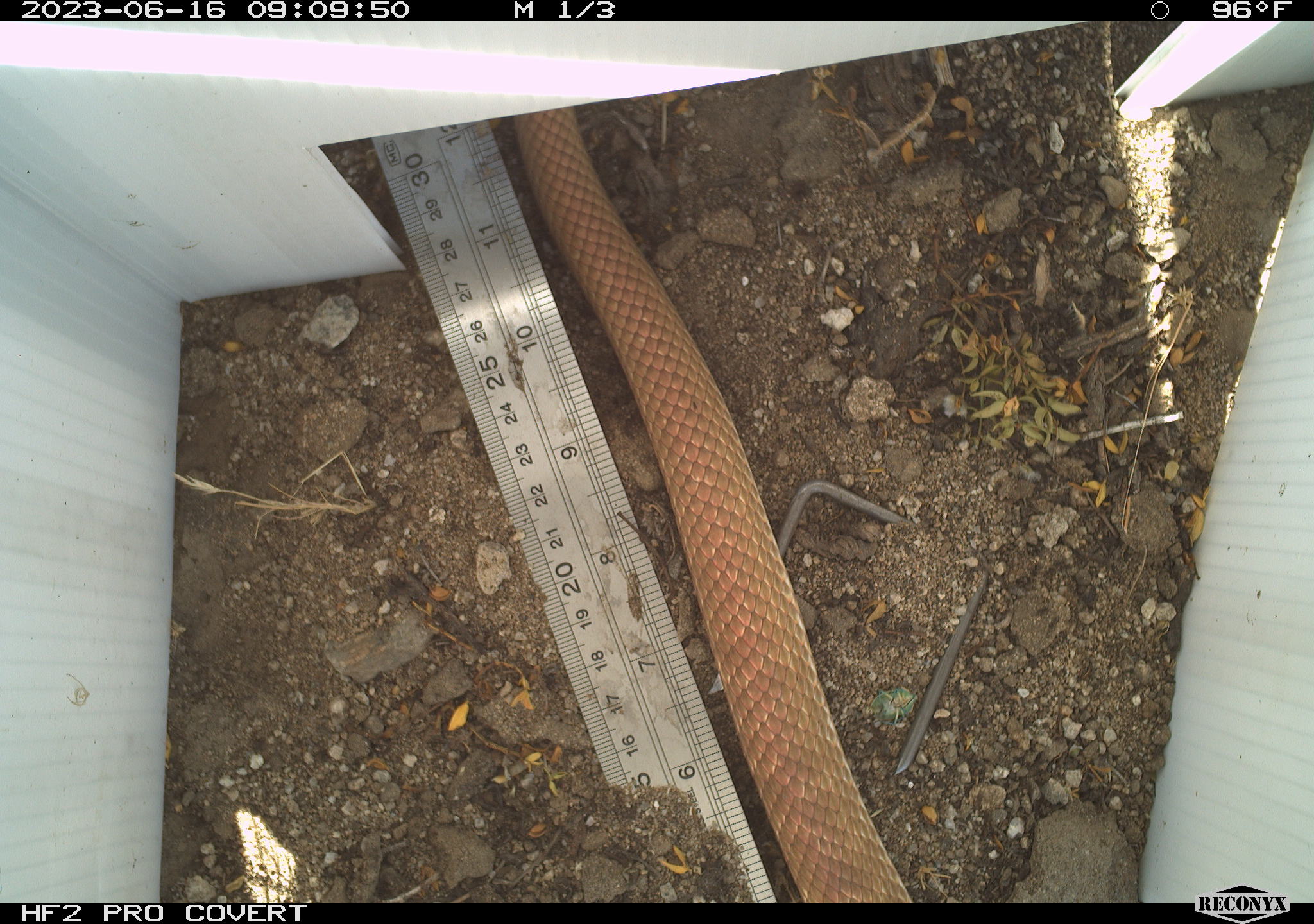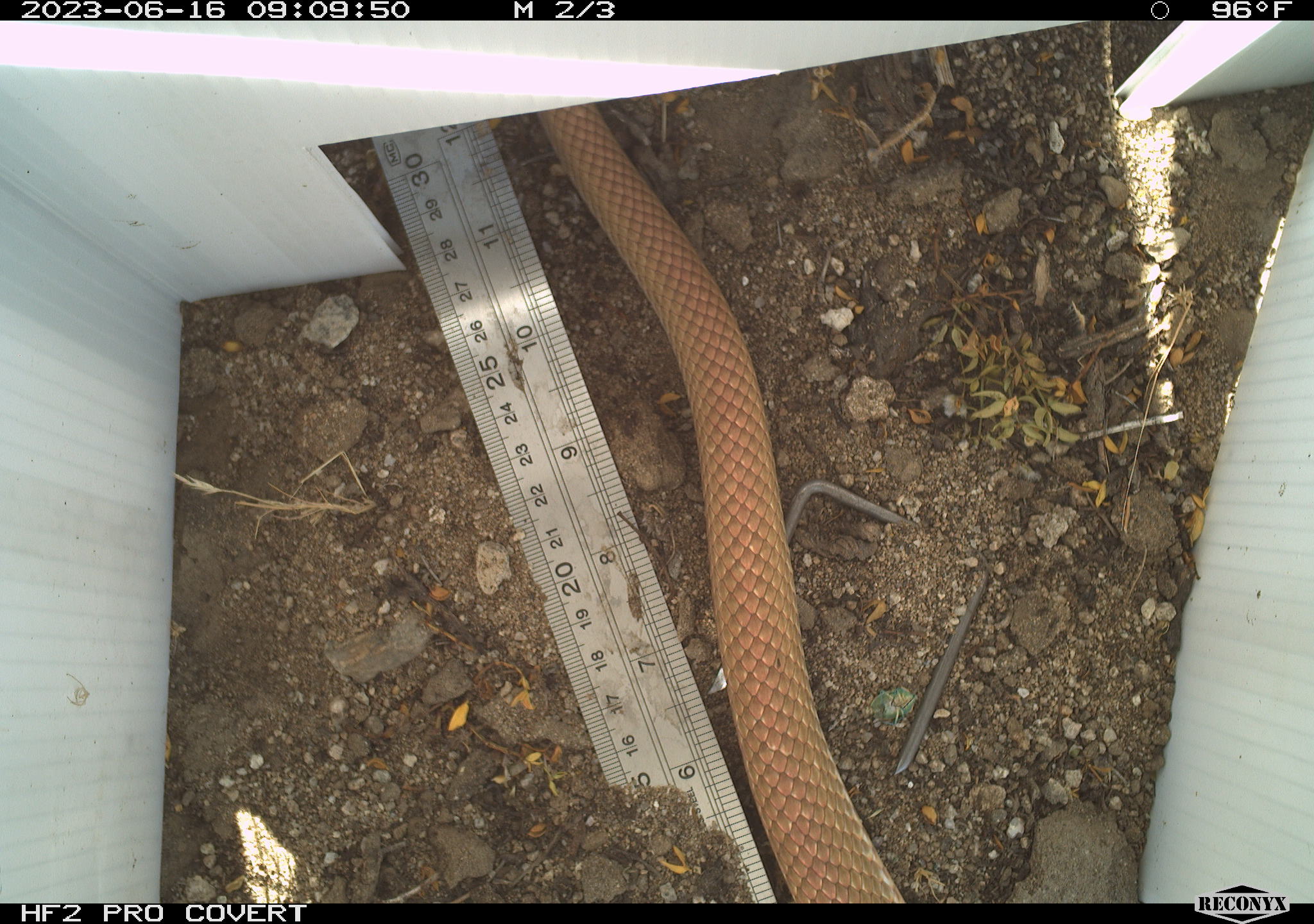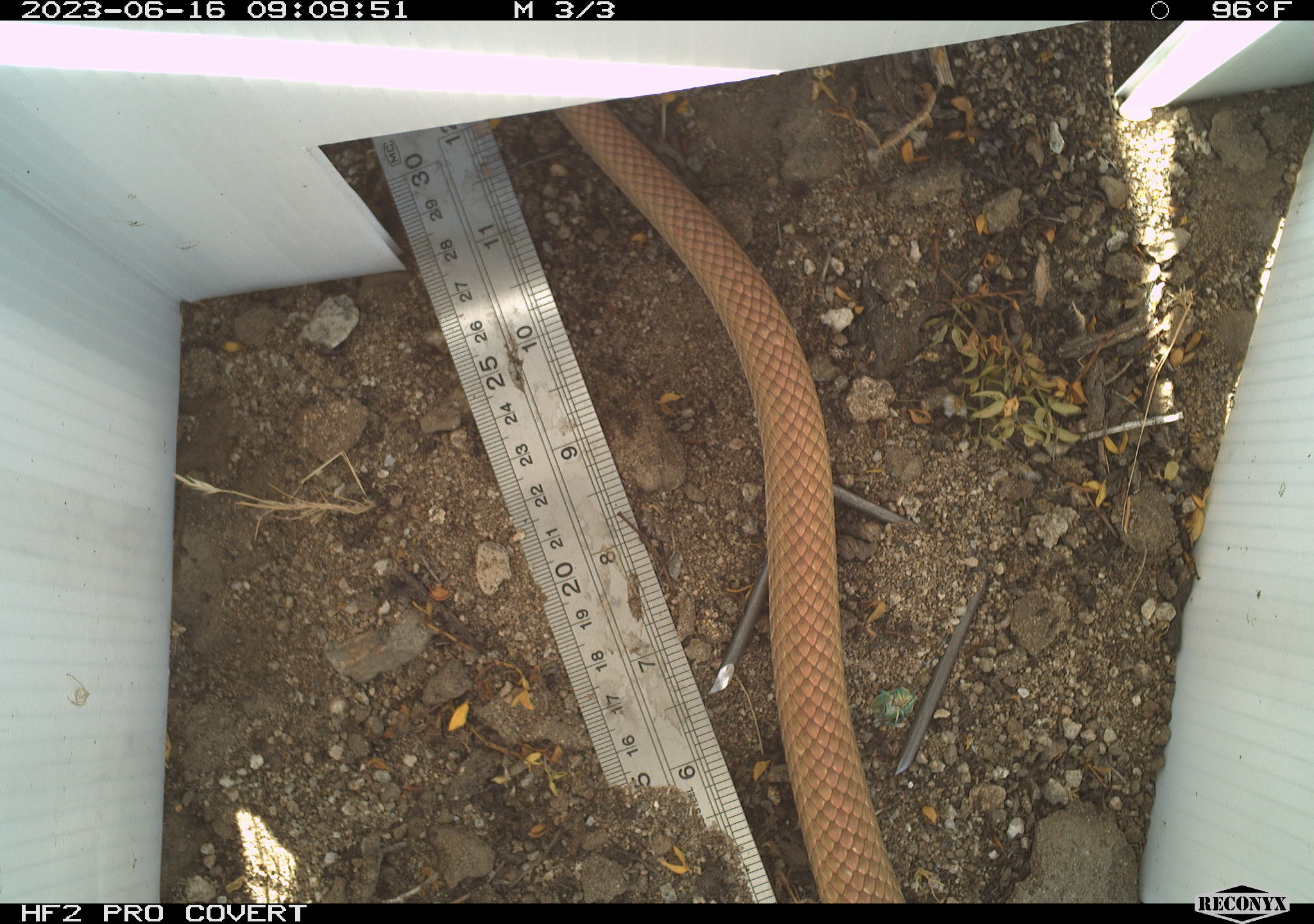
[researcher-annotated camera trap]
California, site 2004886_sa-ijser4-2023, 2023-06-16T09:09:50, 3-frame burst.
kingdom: Animalia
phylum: Chordata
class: Reptilia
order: Squamata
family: Colubridae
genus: Masticophis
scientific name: Masticophis flagellum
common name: coachwhip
Coachwhip (Masticophis flagellum).